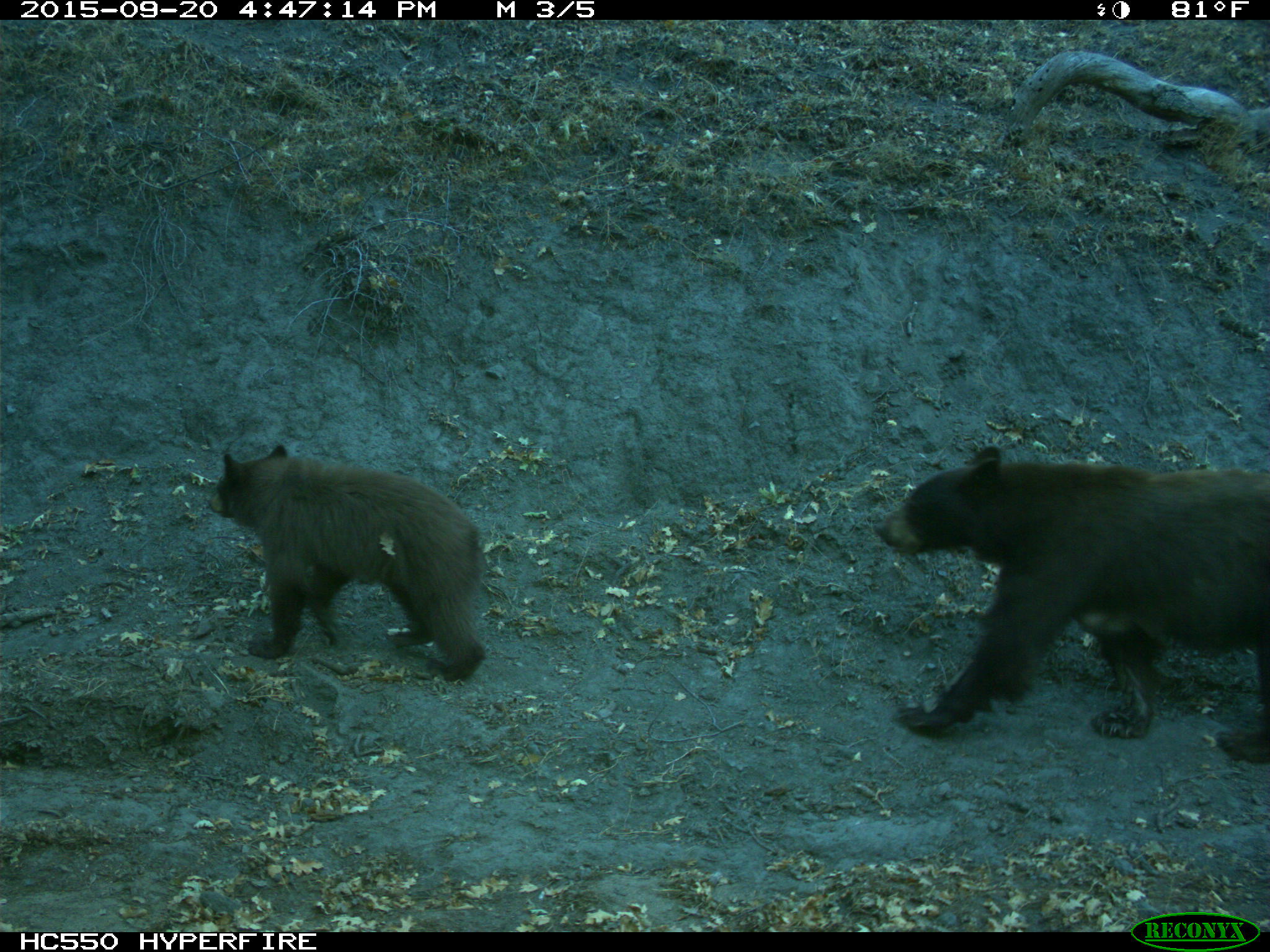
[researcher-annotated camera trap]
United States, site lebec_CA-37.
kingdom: Animalia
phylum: Chordata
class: Mammalia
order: Carnivora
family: Ursidae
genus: Ursus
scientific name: Ursus americanus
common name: american black bear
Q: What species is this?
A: Ursus americanus (american black bear).